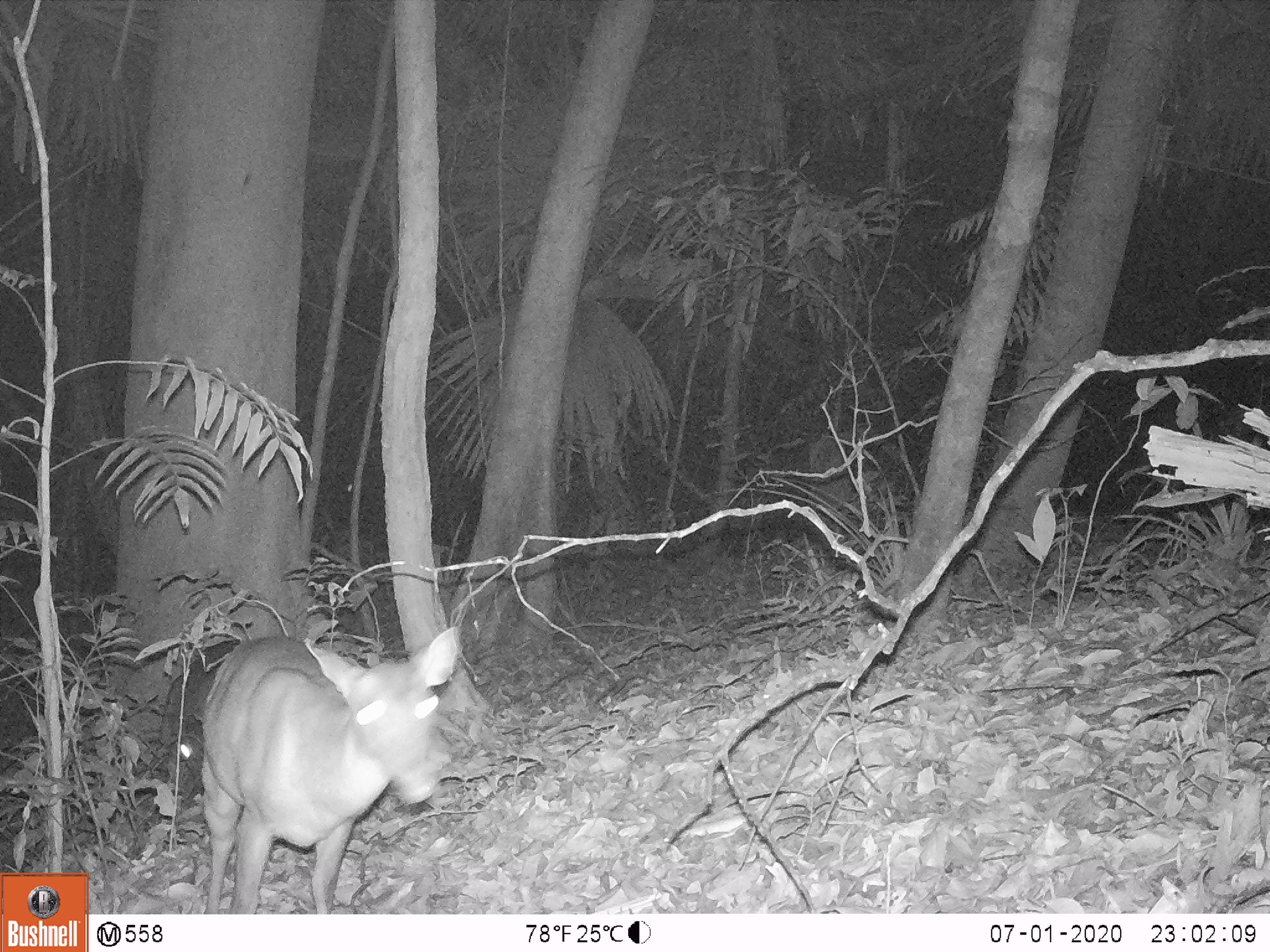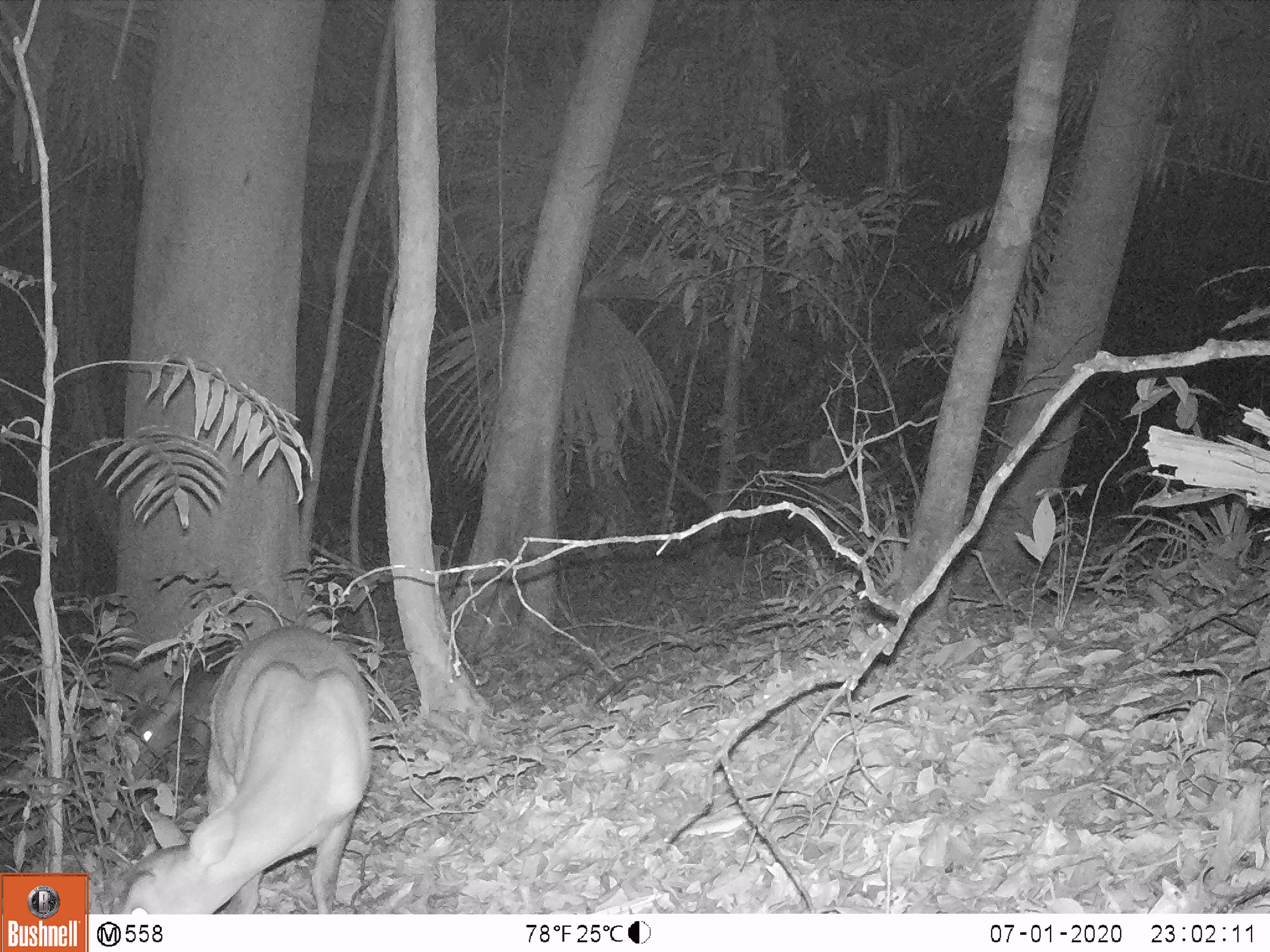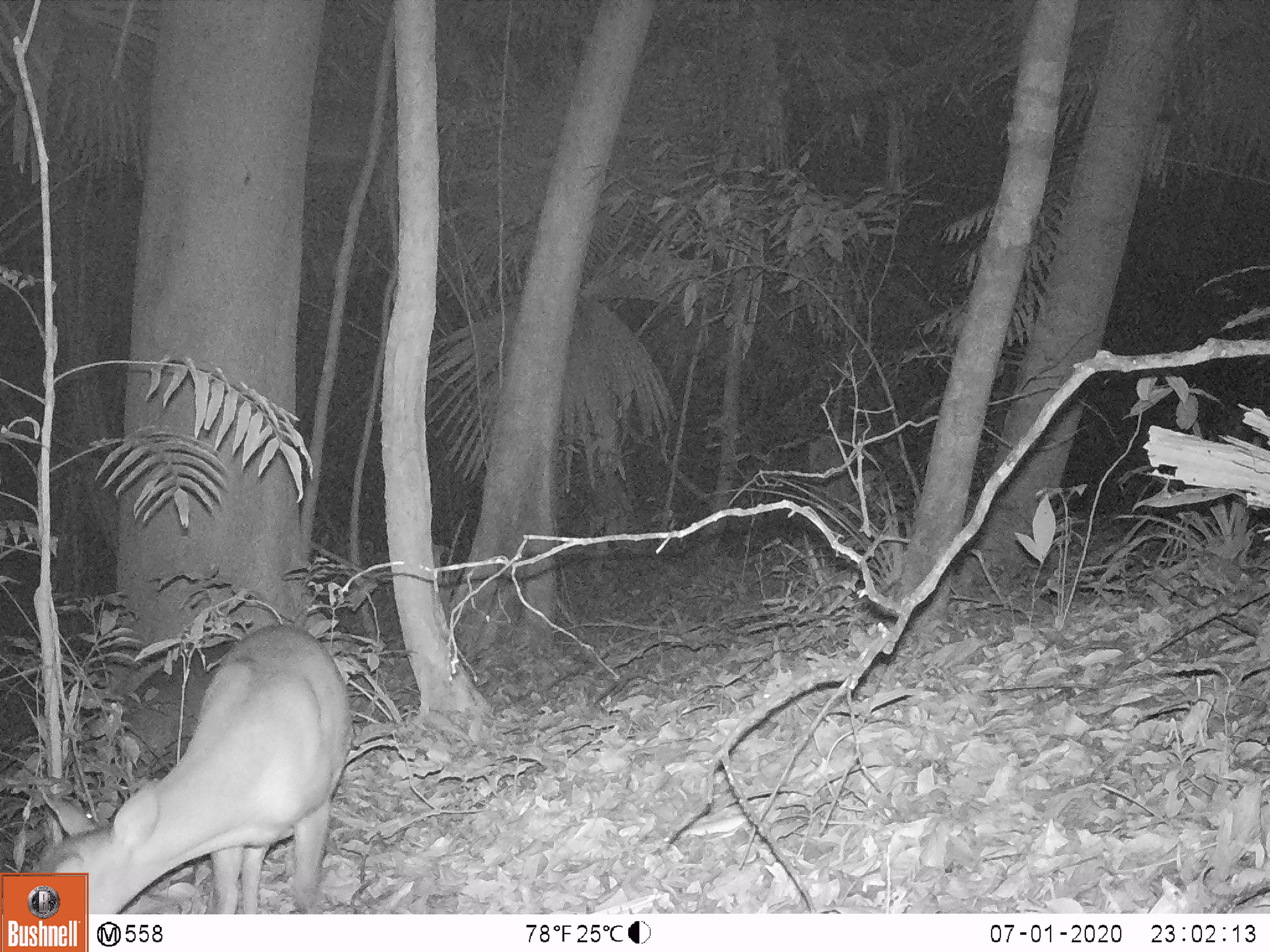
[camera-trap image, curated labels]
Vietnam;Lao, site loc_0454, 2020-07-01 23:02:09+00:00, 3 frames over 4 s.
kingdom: Animalia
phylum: Chordata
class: Mammalia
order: Artiodactyla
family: Cervidae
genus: Muntiacus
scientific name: Muntiacus vuquangensis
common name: large-antlered muntjac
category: large antlered muntjac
Large antlered muntjac (large-antlered muntjac) (Muntiacus vuquangensis). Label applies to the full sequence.